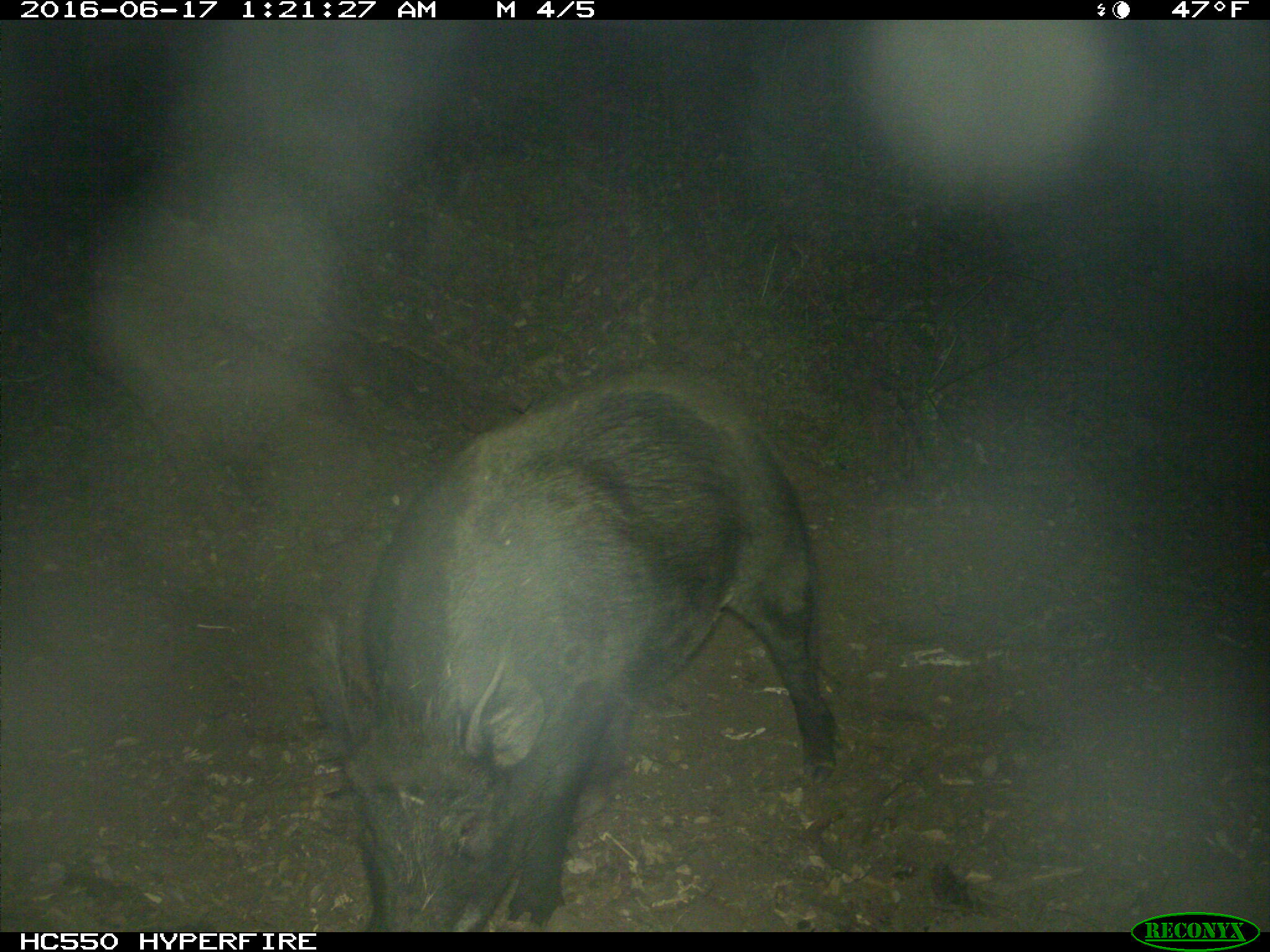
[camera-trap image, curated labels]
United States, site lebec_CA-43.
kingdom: Animalia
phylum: Chordata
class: Mammalia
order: Artiodactyla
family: Suidae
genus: Sus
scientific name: Sus scrofa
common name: wild boar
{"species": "Sus scrofa (wild boar)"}